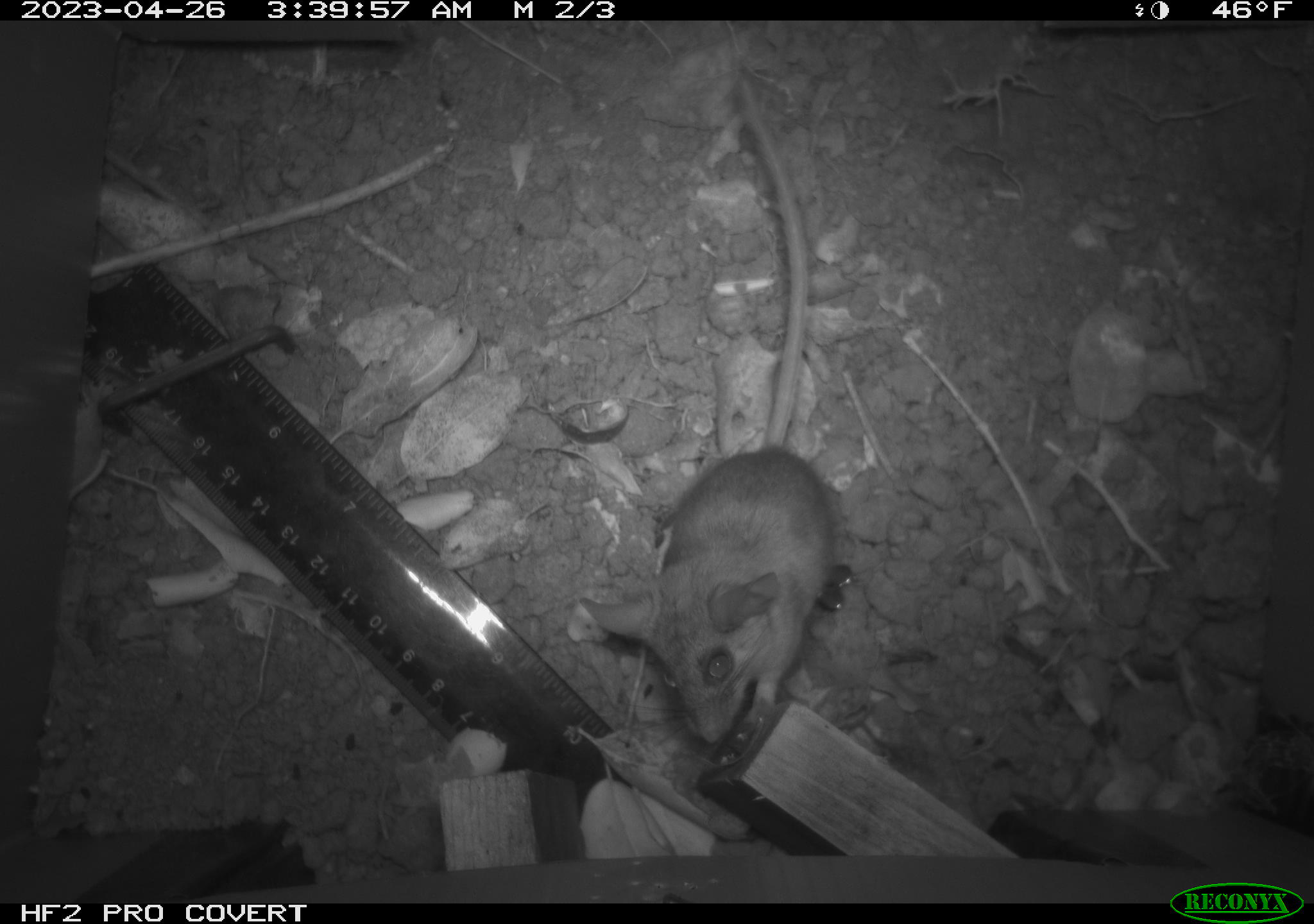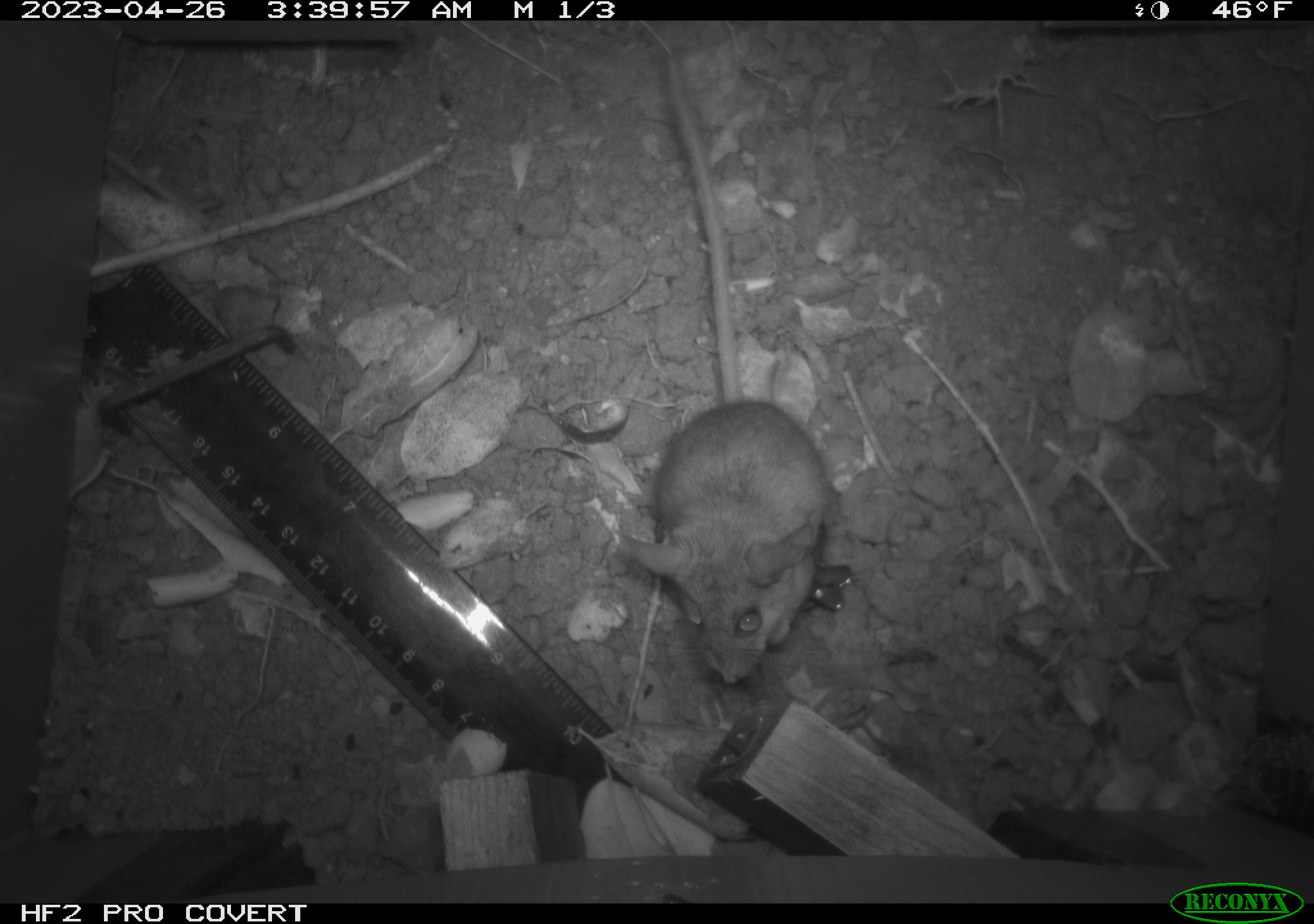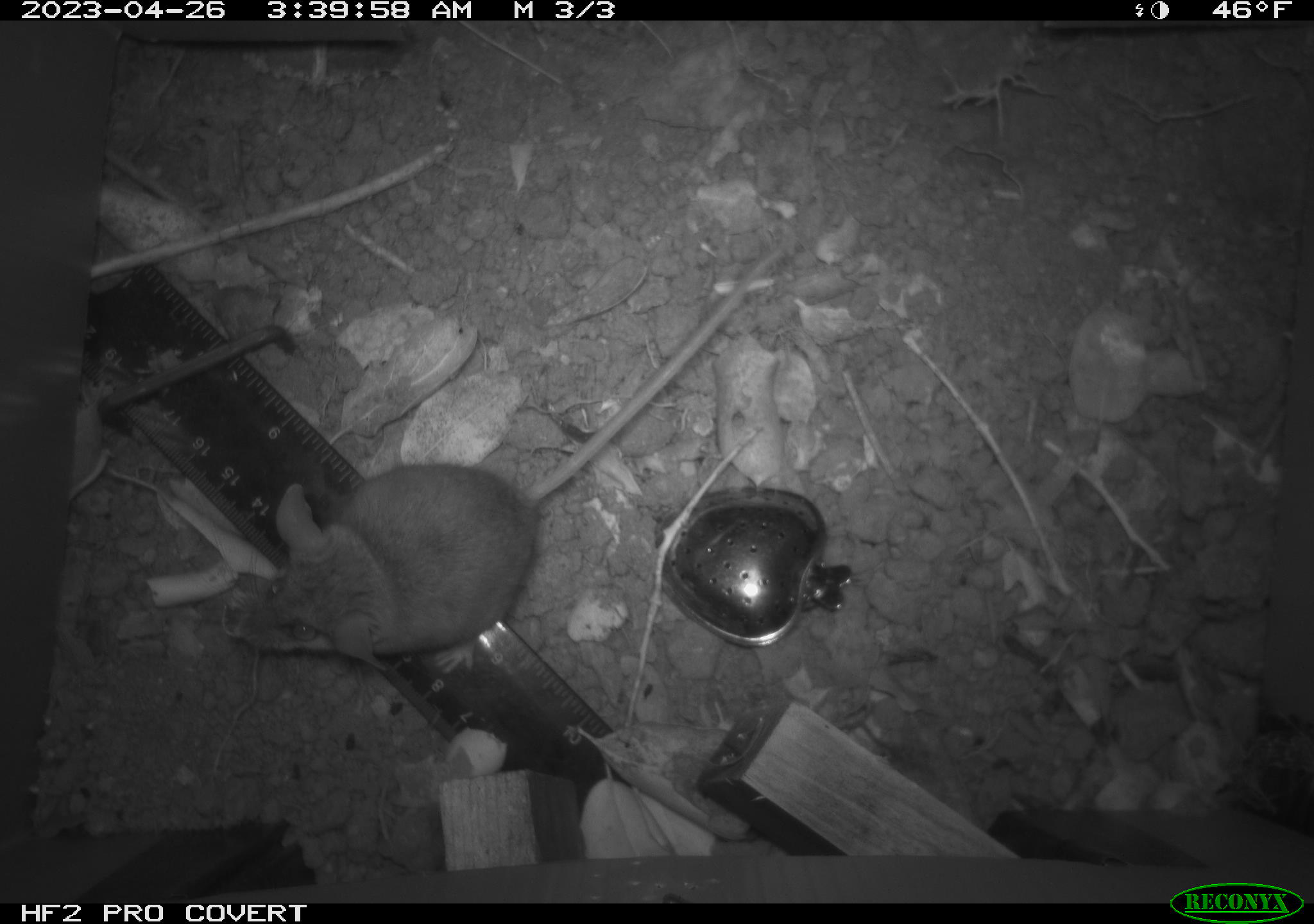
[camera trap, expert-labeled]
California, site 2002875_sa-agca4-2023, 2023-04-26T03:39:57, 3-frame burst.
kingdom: Animalia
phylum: Chordata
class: Mammalia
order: Rodentia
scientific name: Rodentia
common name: mouse species